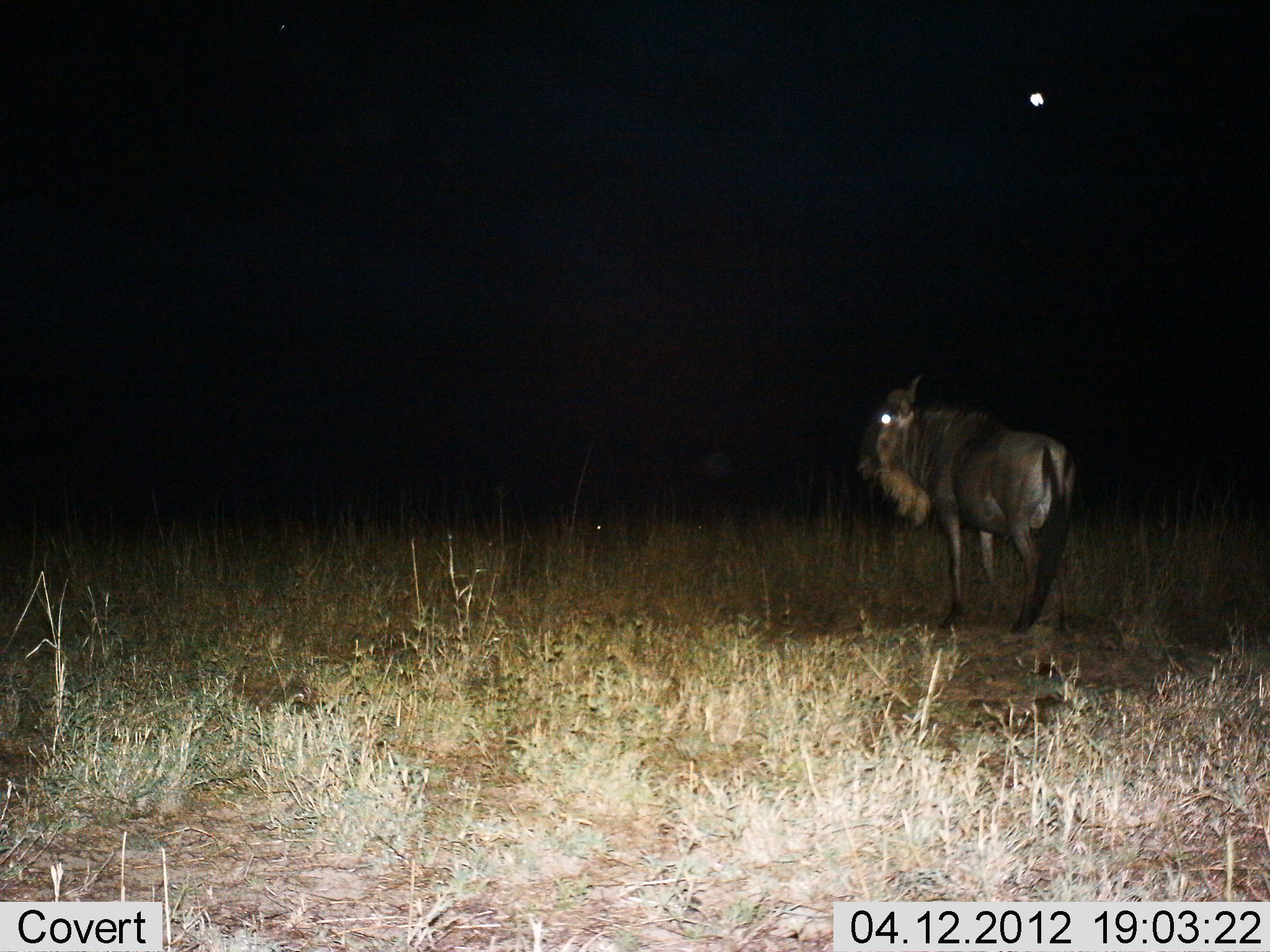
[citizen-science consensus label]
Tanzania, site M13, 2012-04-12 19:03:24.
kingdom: Animalia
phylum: Chordata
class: Mammalia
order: Artiodactyla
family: Bovidae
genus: Connochaetes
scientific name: Connochaetes taurinus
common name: blue wildebeest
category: wildebeest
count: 1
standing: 93%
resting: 0%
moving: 7%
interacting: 0%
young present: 0%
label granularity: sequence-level